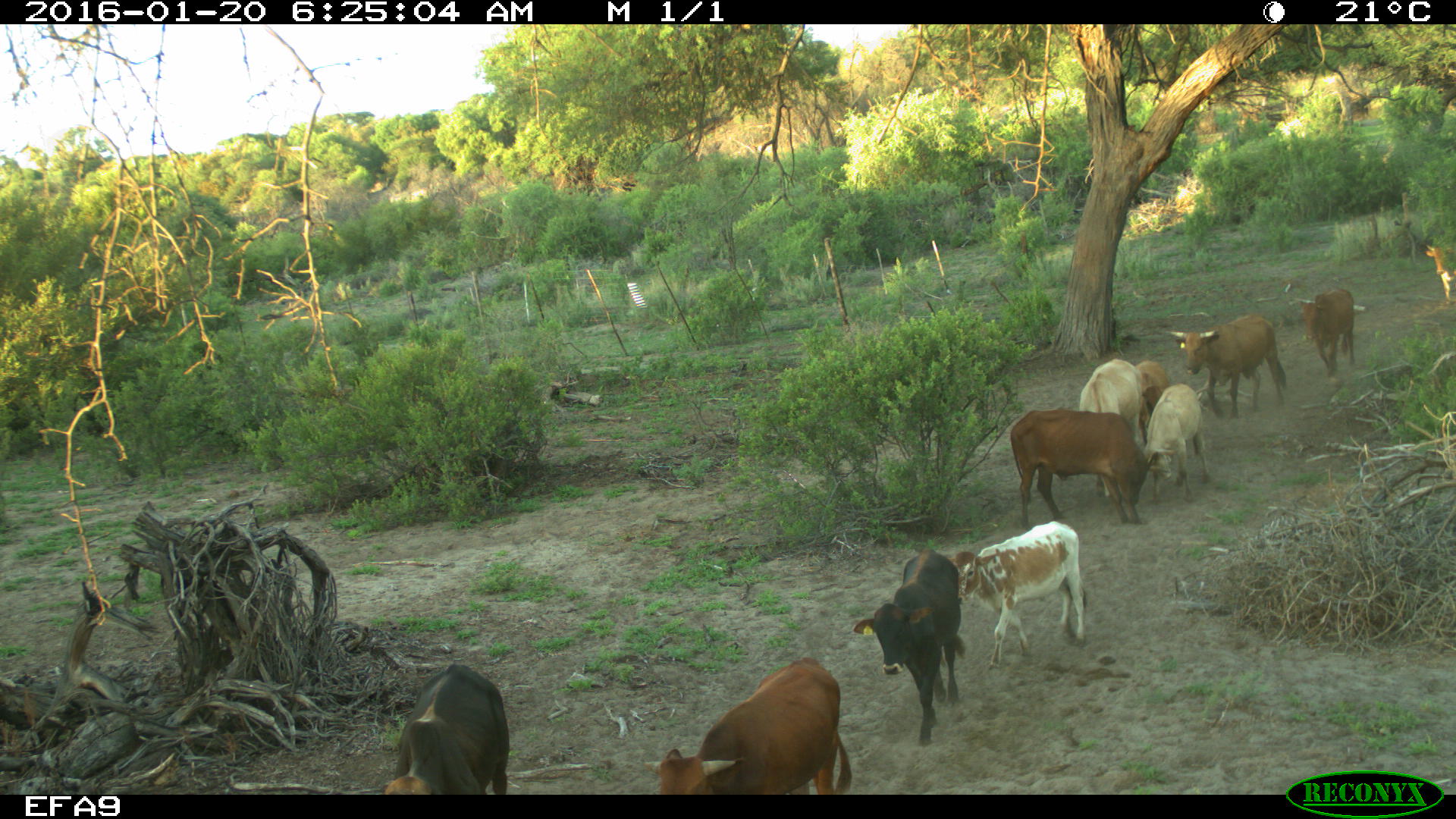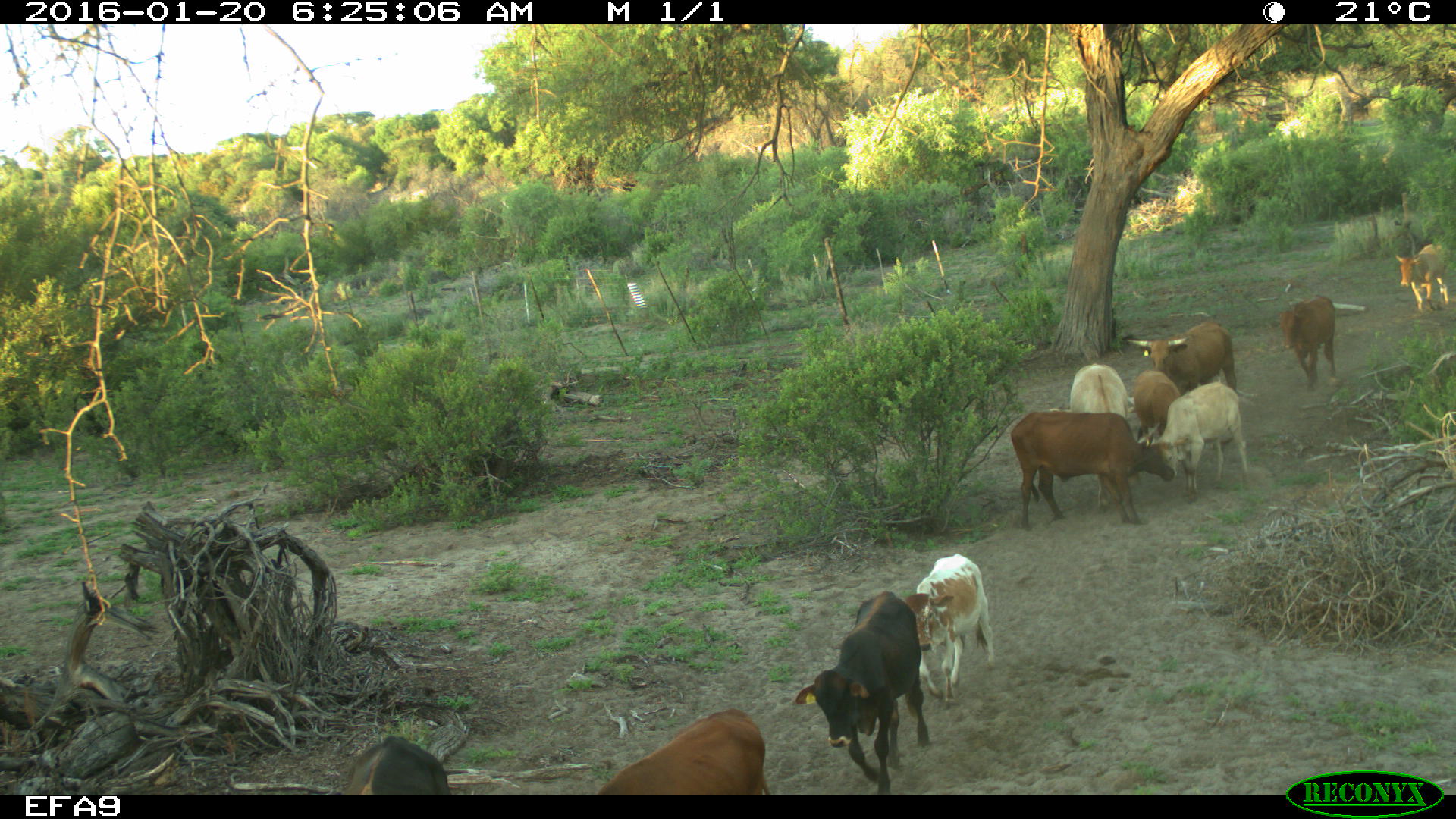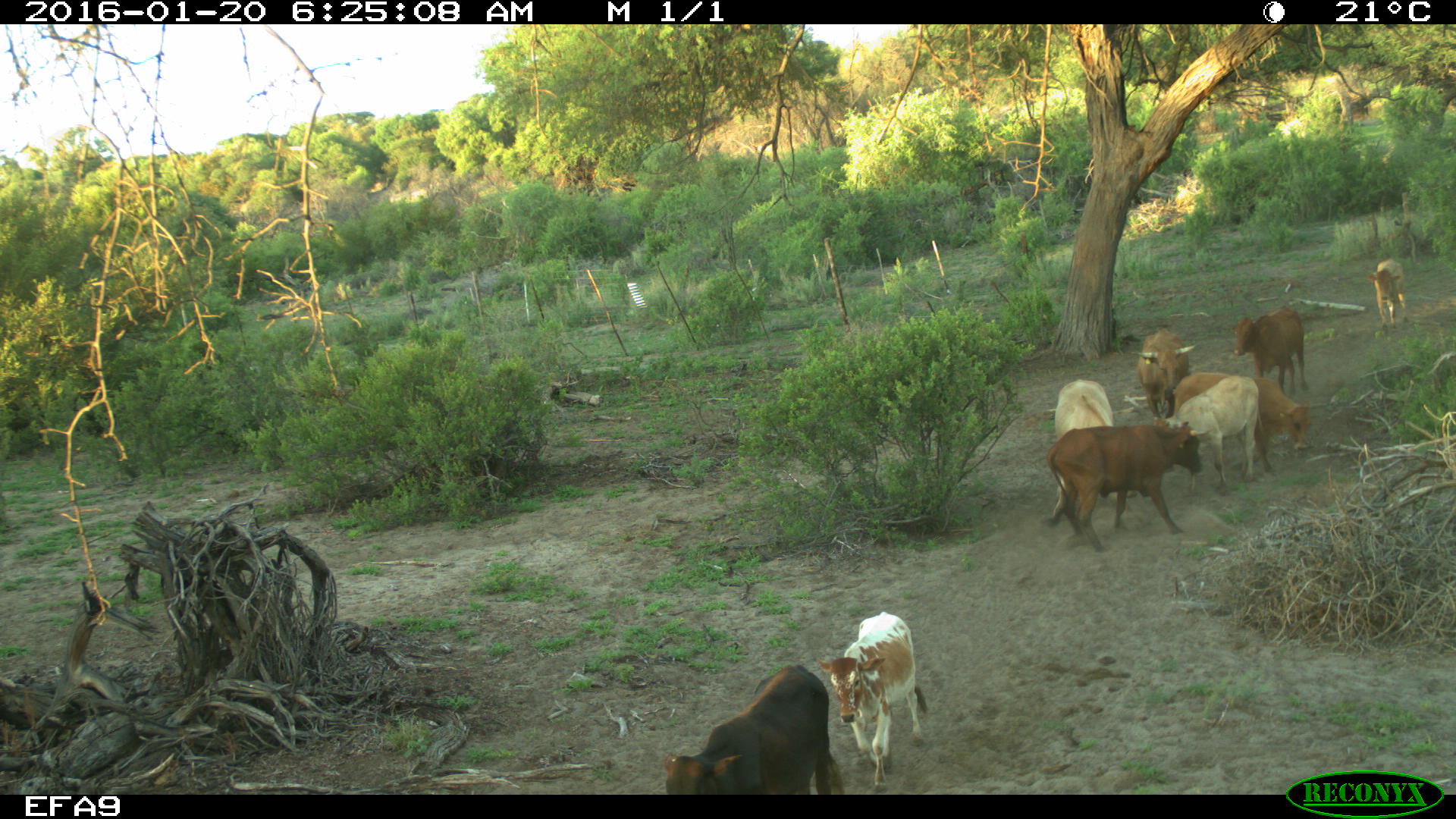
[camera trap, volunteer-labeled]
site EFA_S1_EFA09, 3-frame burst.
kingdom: Animalia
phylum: Chordata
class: Mammalia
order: Artiodactyla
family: Bovidae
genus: Bos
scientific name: Bos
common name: cattle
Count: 11-50.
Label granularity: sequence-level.